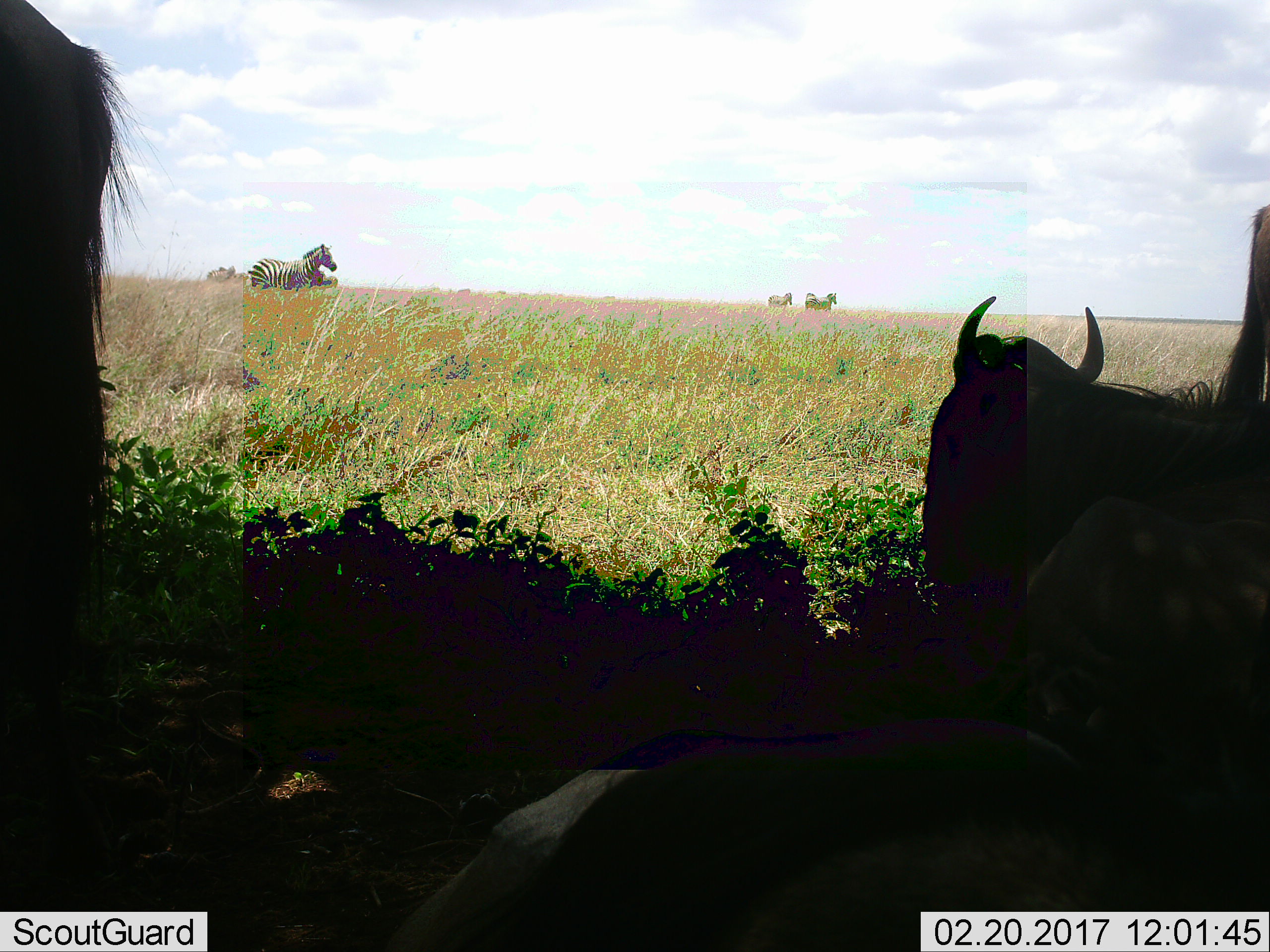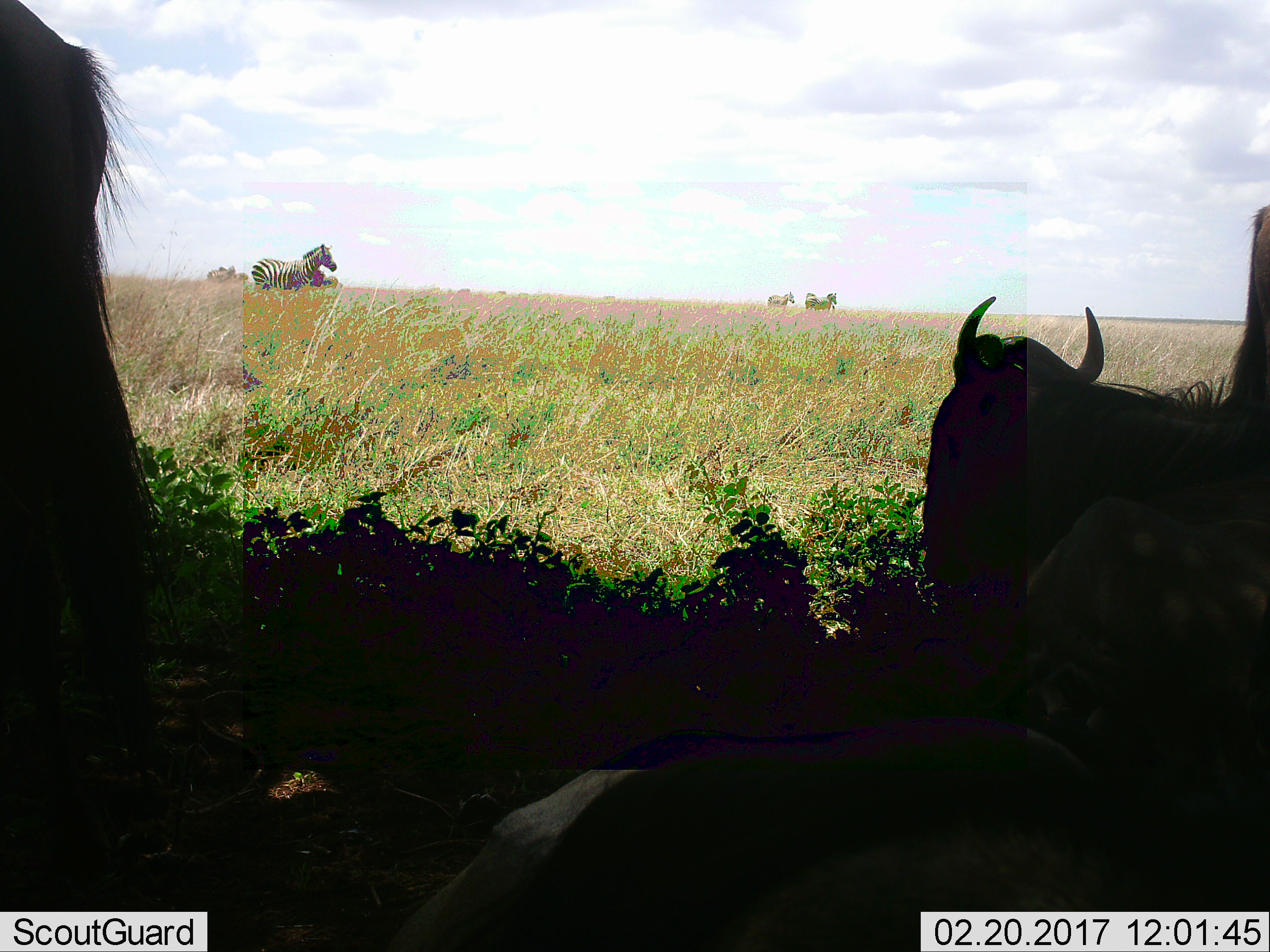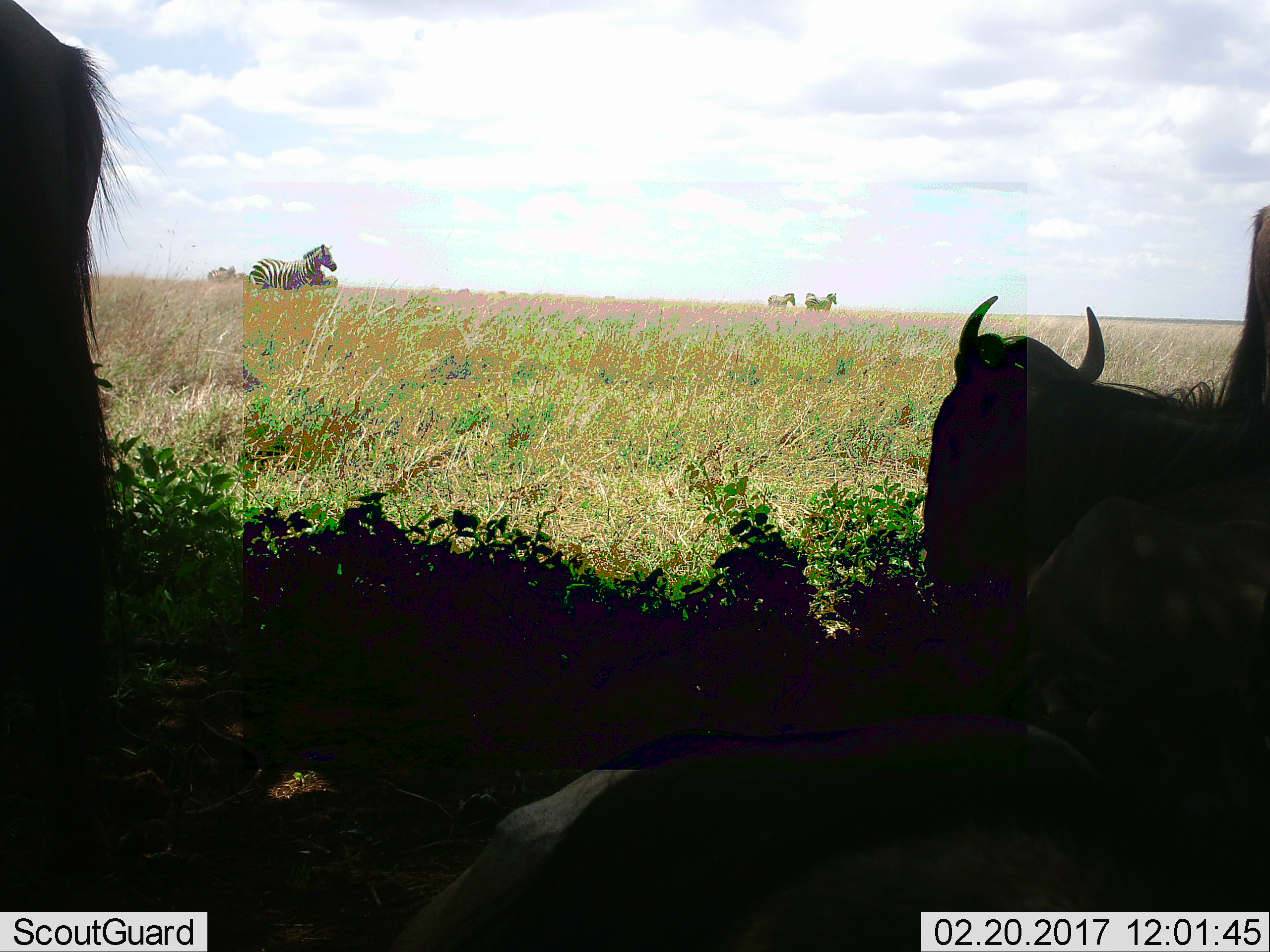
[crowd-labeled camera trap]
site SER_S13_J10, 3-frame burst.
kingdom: Animalia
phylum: Chordata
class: Mammalia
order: Artiodactyla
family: Bovidae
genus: Connochaetes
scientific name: Connochaetes taurinus taurinus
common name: blue wildebeest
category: wildebeestblue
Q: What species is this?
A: Wildebeestblue (blue wildebeest) (Connochaetes taurinus taurinus).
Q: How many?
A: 4.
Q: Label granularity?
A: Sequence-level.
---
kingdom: Animalia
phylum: Chordata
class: Mammalia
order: Perissodactyla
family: Equidae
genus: Equus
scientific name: Equus quagga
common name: plains zebra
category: zebraplains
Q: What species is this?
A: Zebraplains (plains zebra) (Equus quagga).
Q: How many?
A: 5.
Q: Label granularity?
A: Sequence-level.